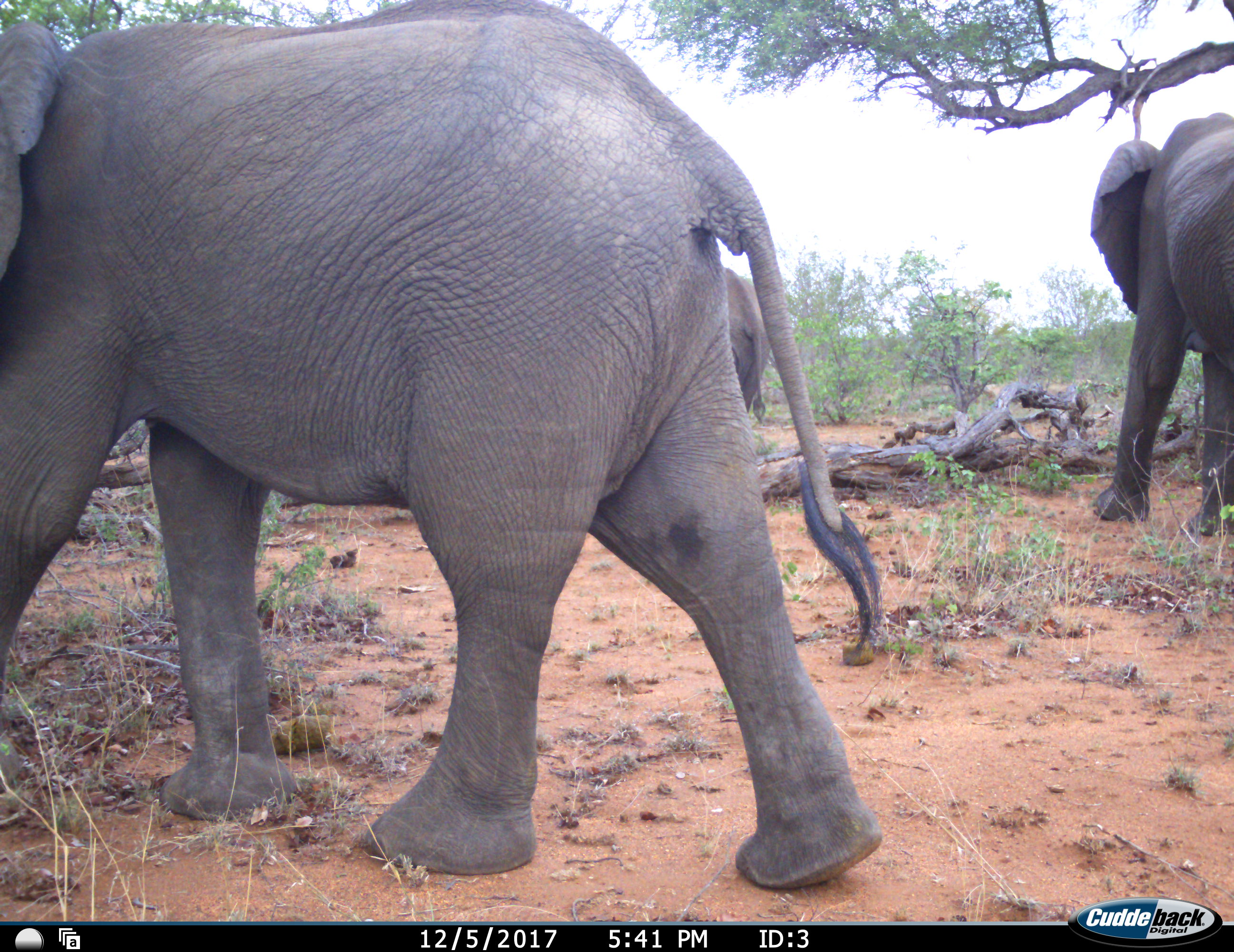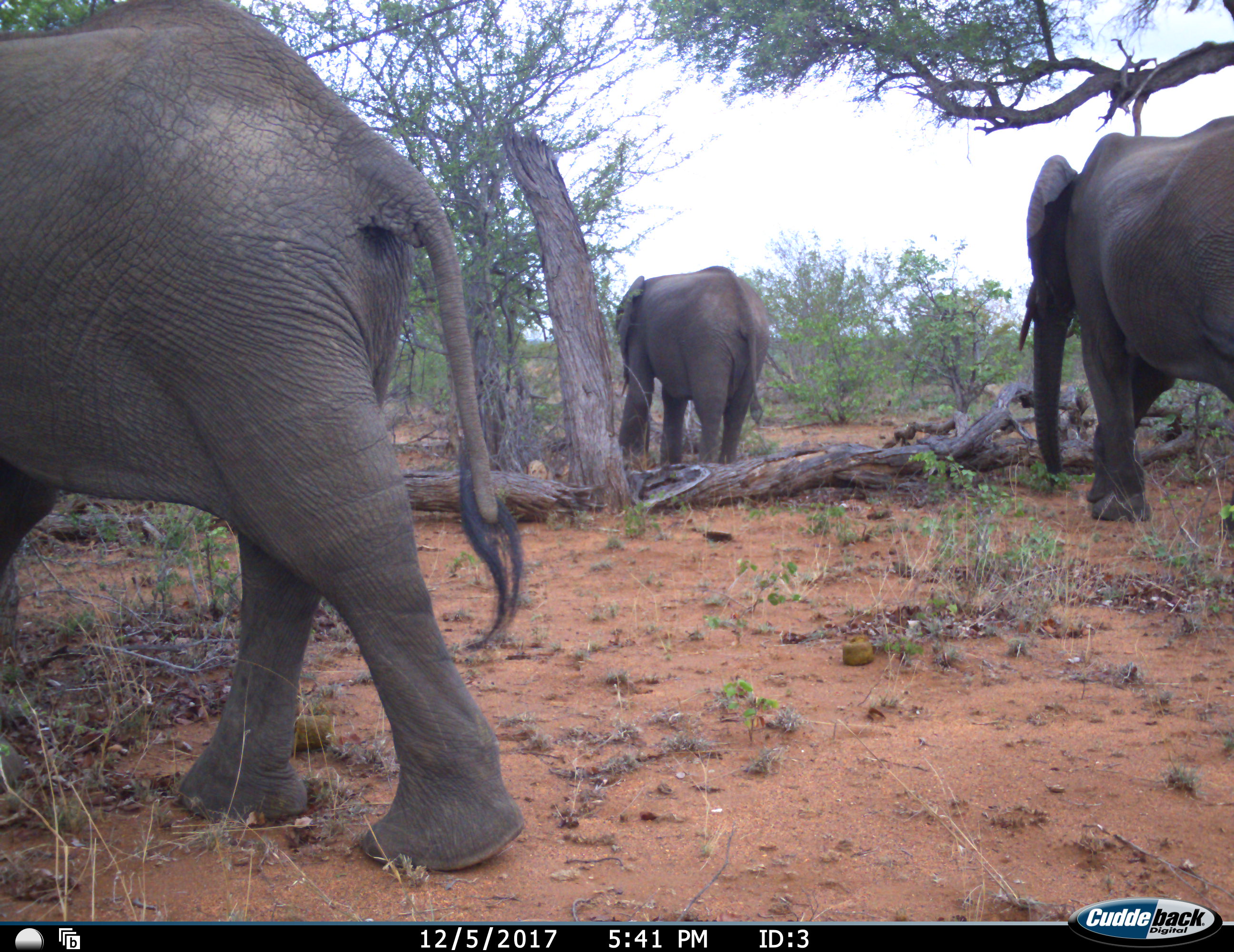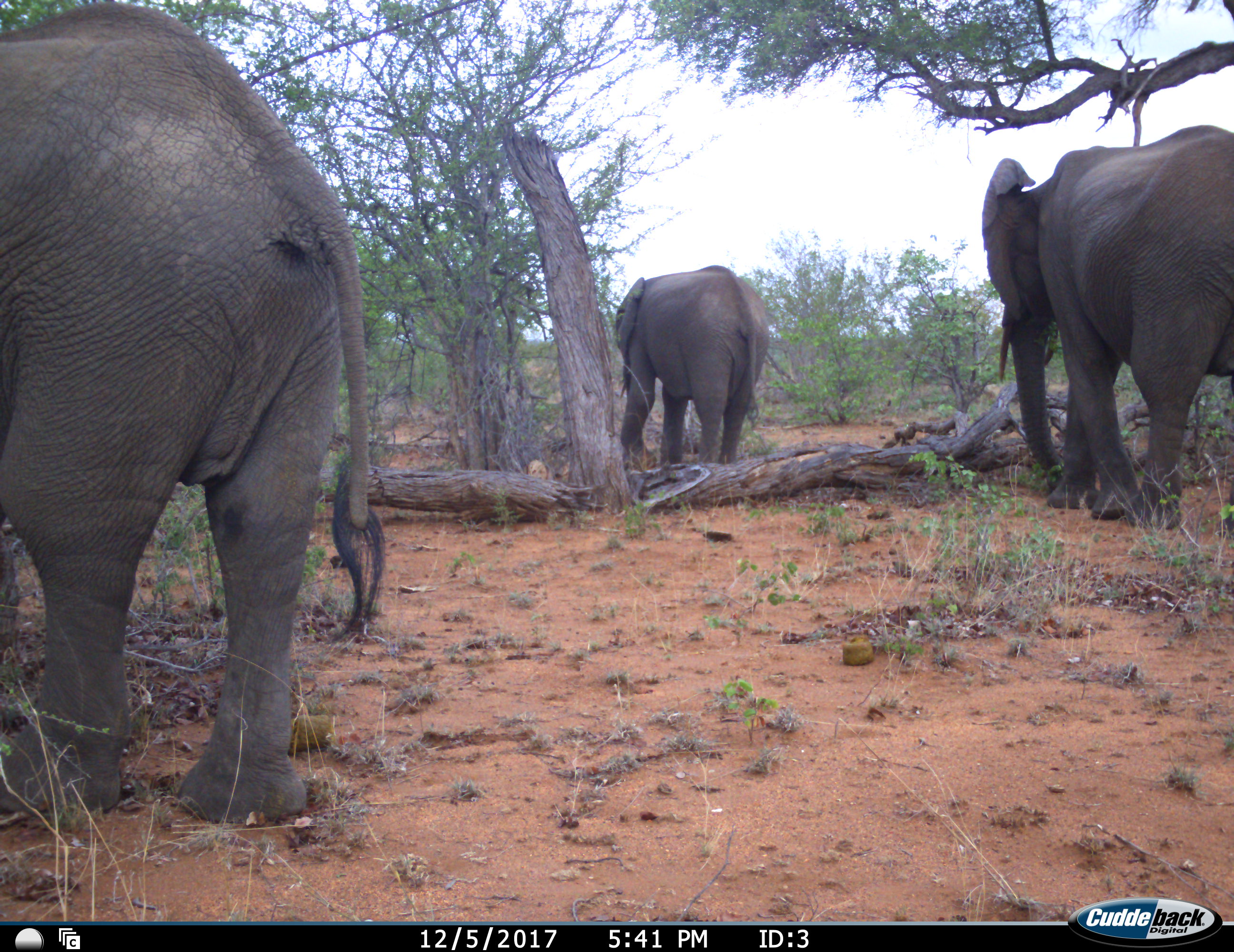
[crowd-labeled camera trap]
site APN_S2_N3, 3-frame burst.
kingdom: Animalia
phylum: Chordata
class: Mammalia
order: Proboscidea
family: Elephantidae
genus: Loxodonta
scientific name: Loxodonta africana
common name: african bush elephant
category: elephant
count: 3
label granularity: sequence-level